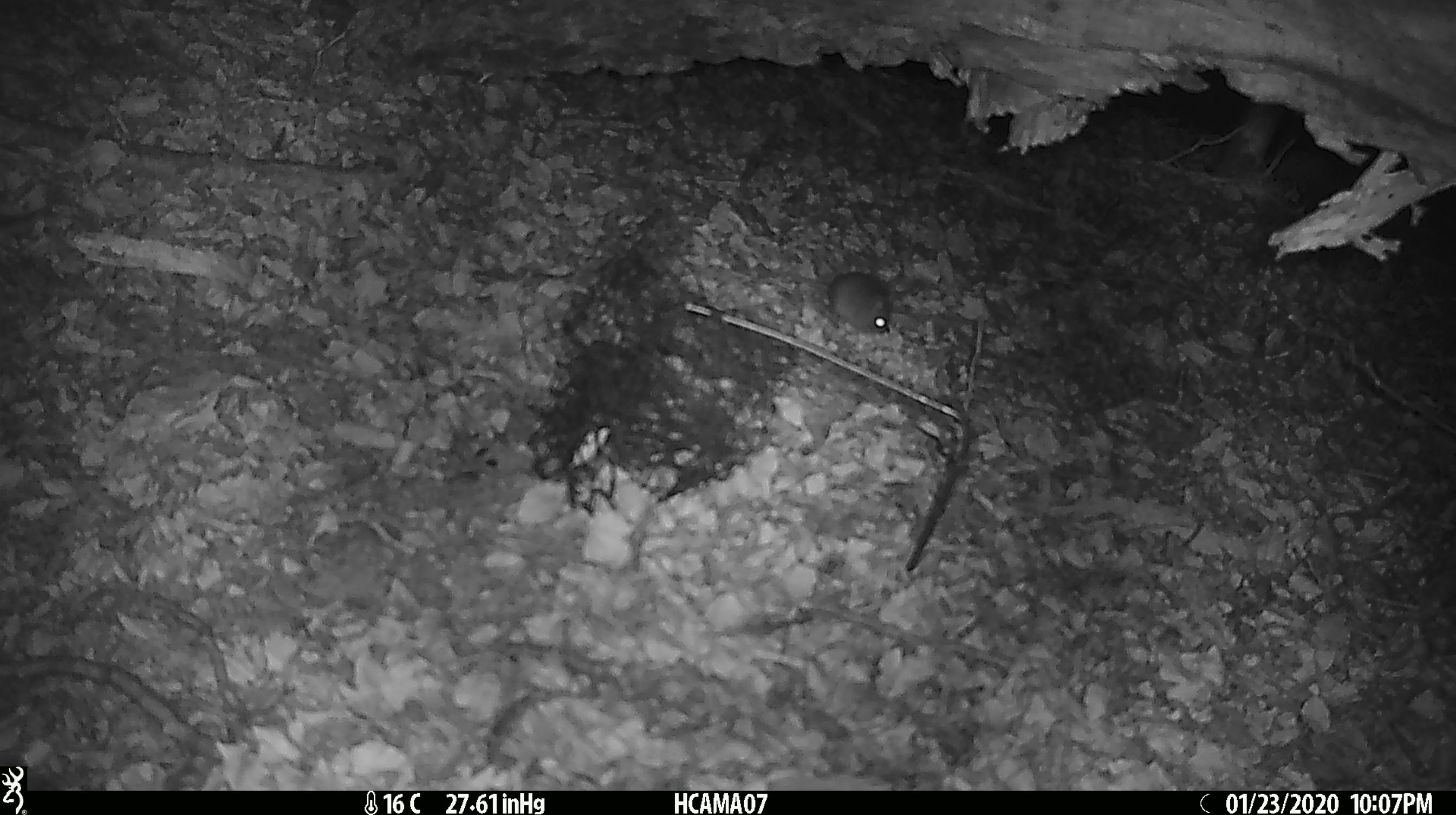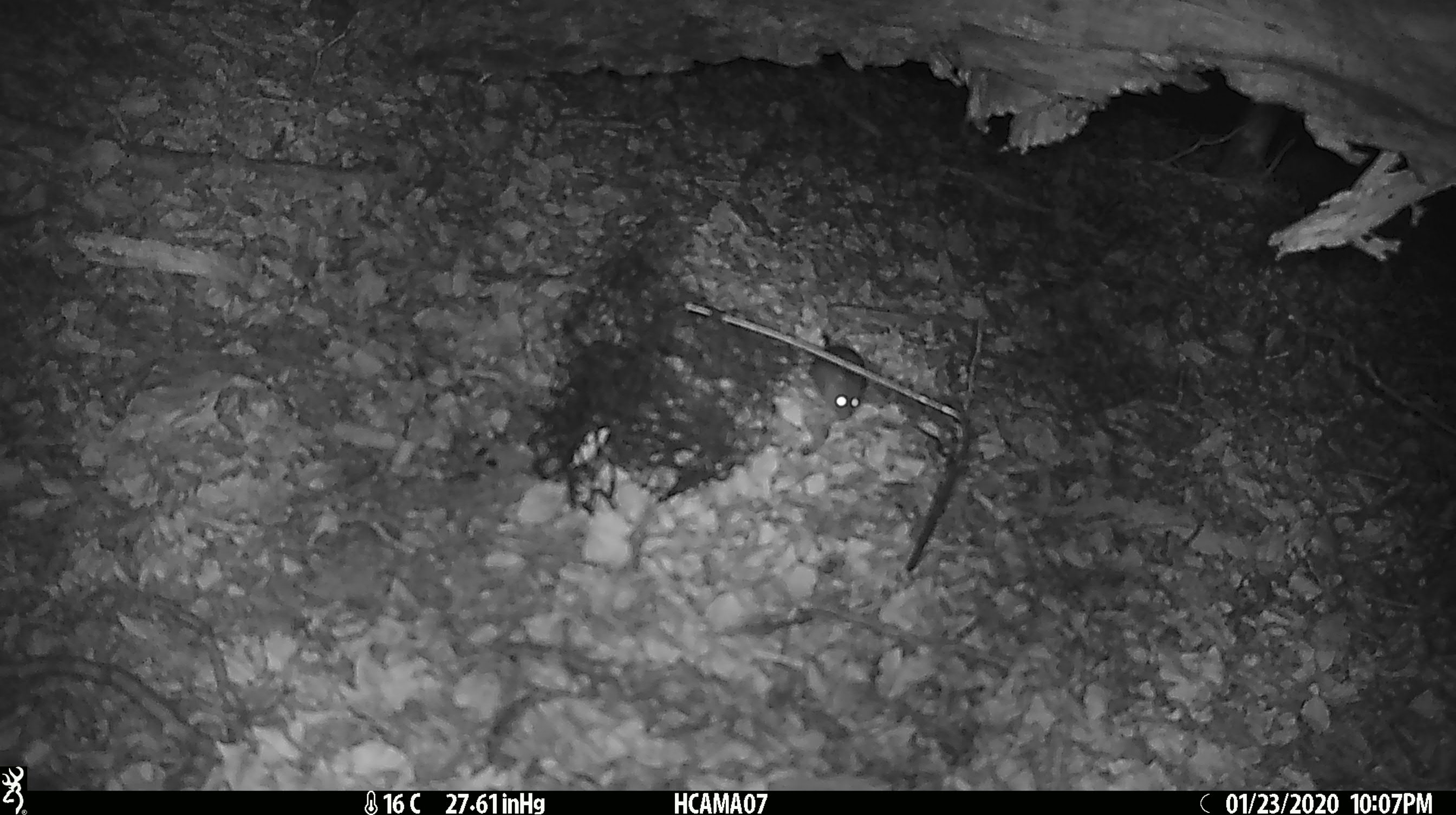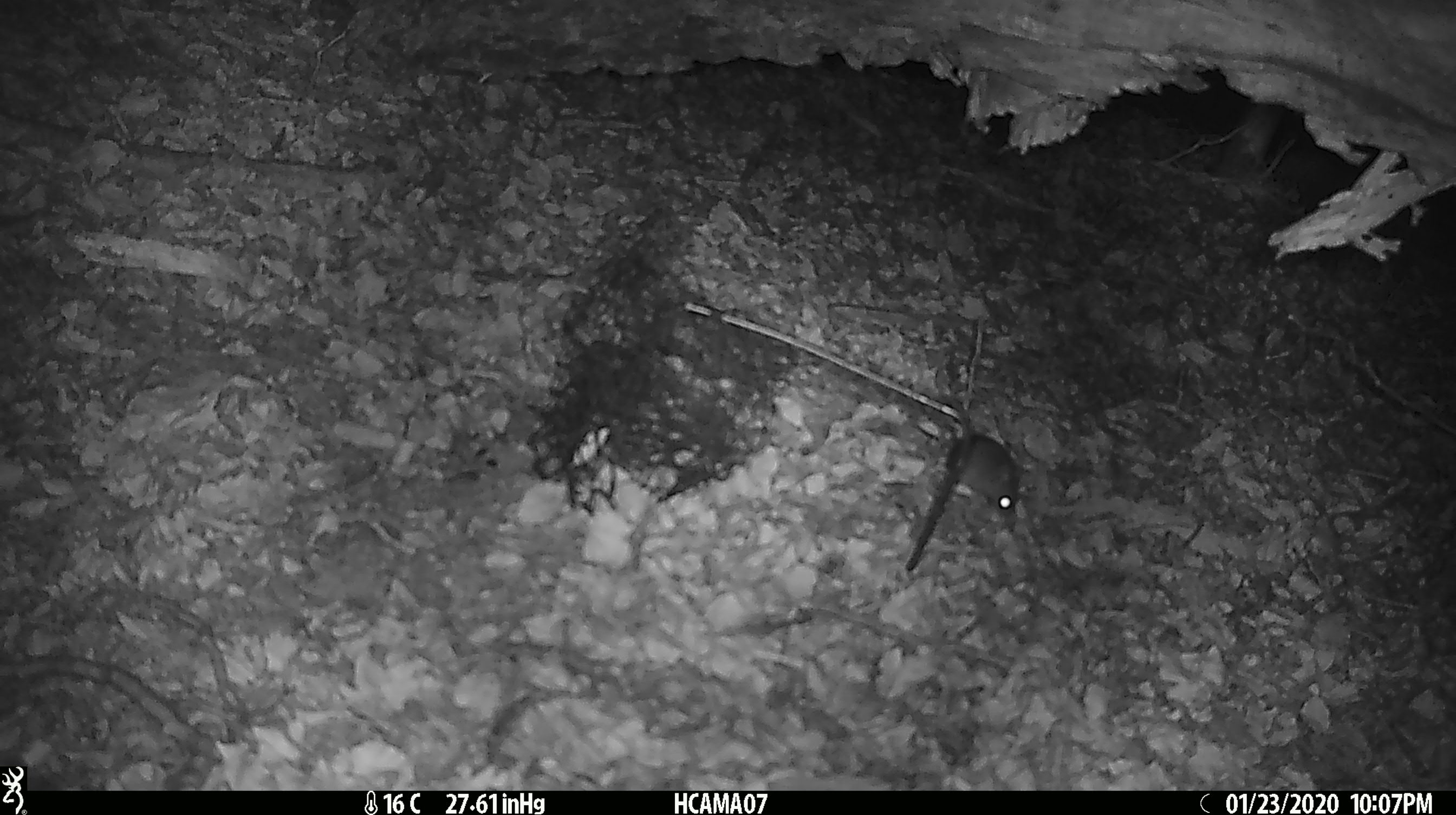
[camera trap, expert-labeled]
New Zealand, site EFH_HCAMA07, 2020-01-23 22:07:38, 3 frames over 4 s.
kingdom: Animalia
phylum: Chordata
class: Mammalia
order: Rodentia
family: Muridae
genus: Mus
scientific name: Mus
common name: mouse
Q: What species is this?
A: Mouse (Mus).